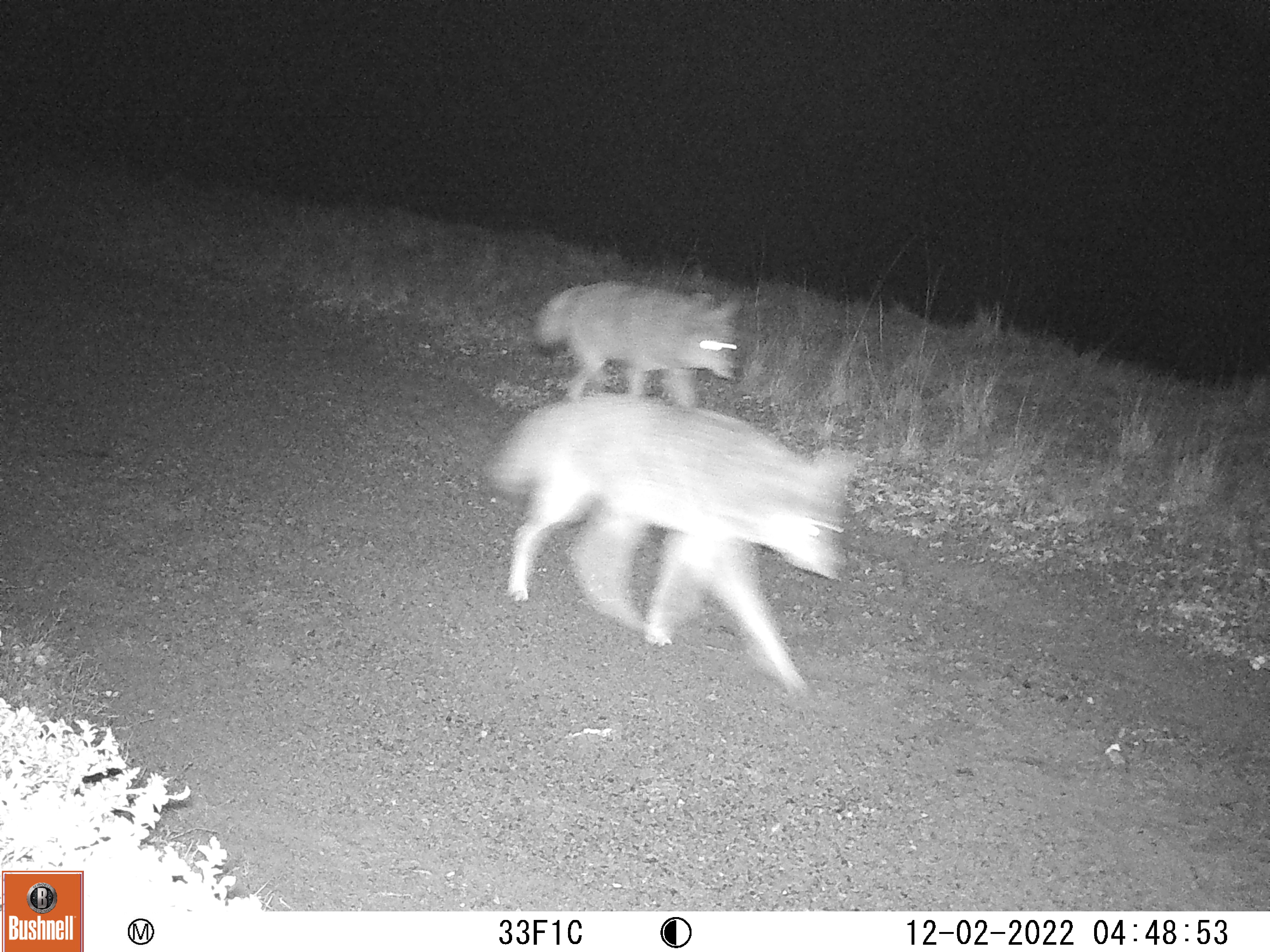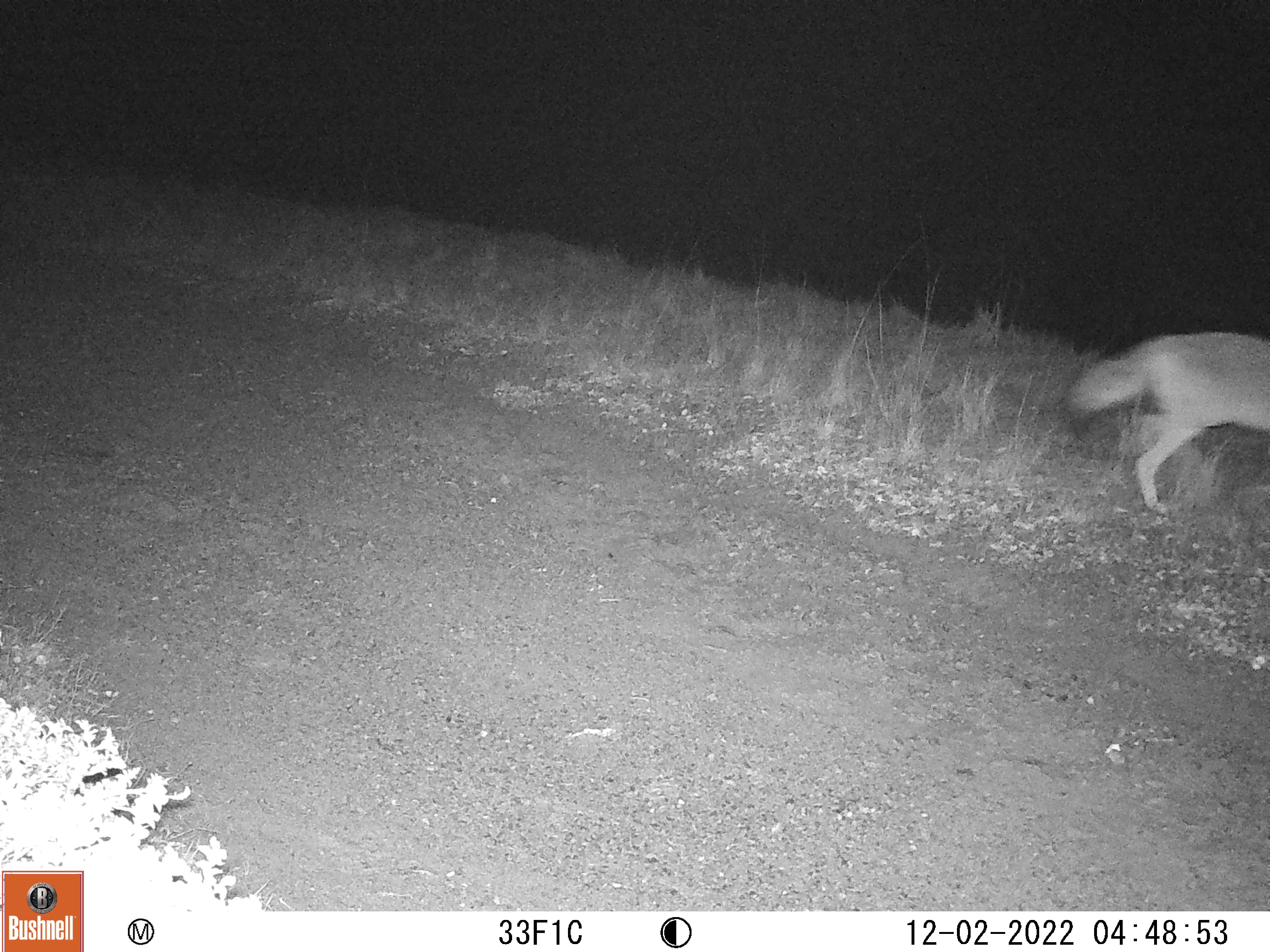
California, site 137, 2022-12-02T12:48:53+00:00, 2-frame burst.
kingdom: Animalia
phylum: Chordata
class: Mammalia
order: Carnivora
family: Canidae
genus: Canis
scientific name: Canis latrans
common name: coyote